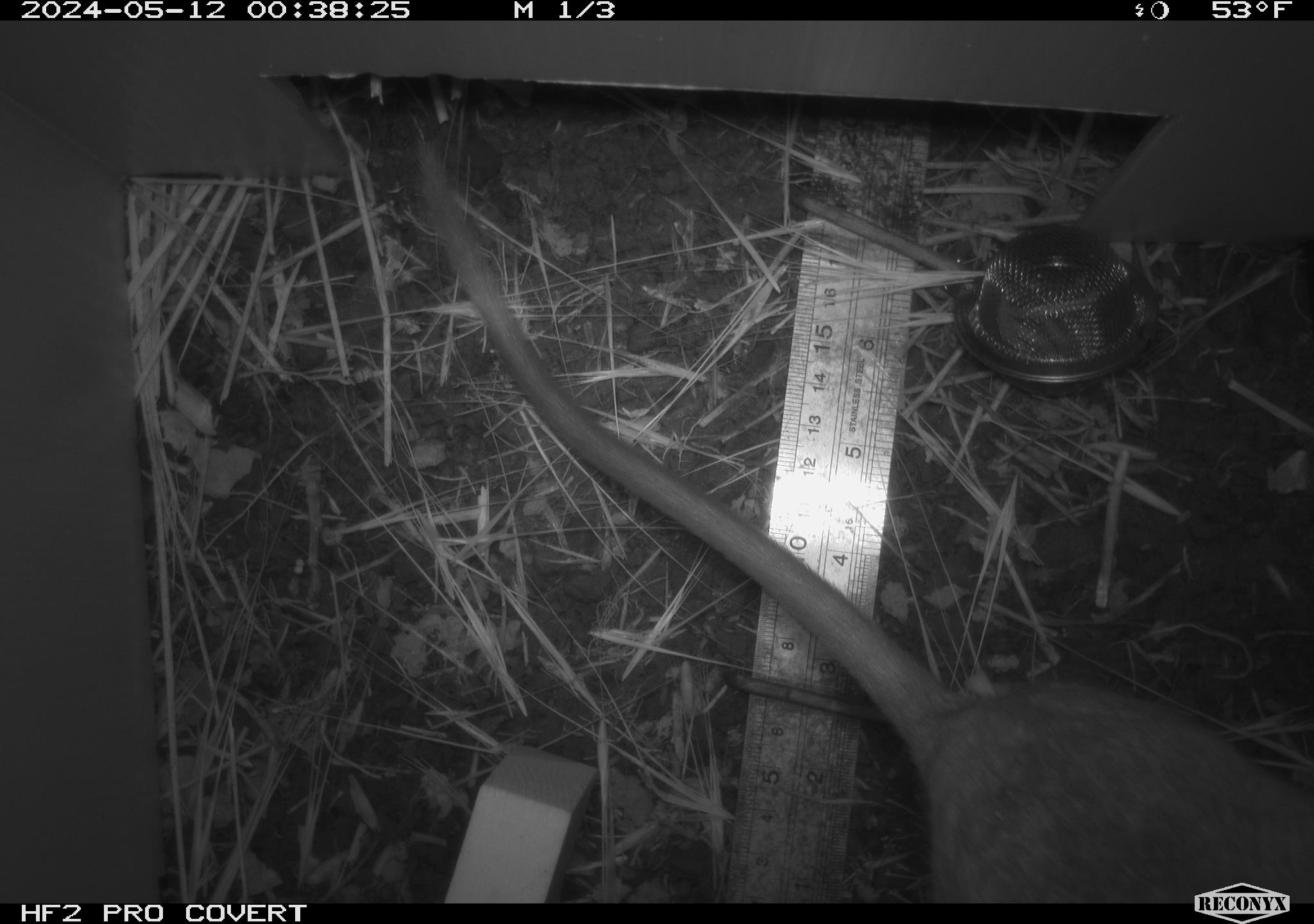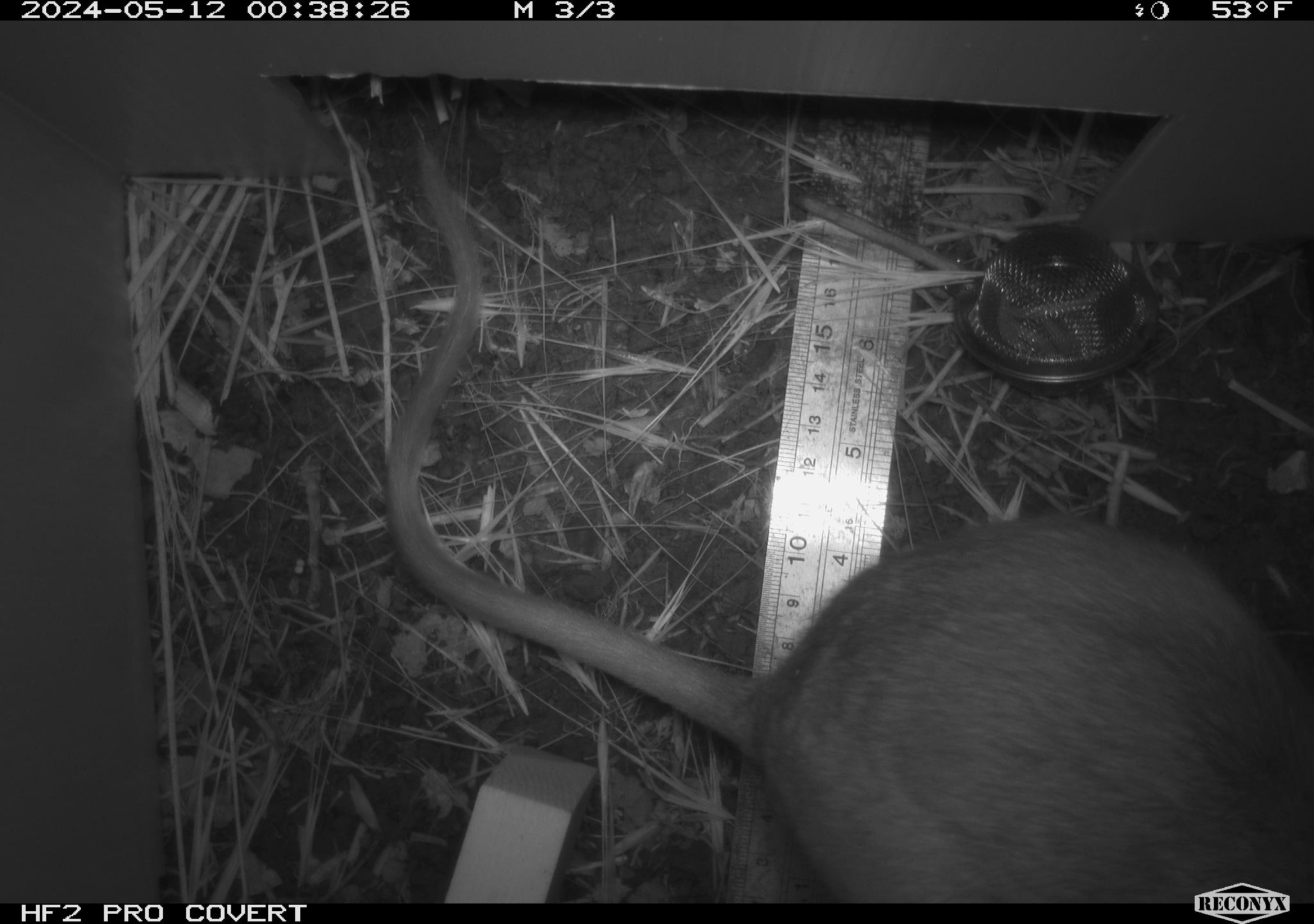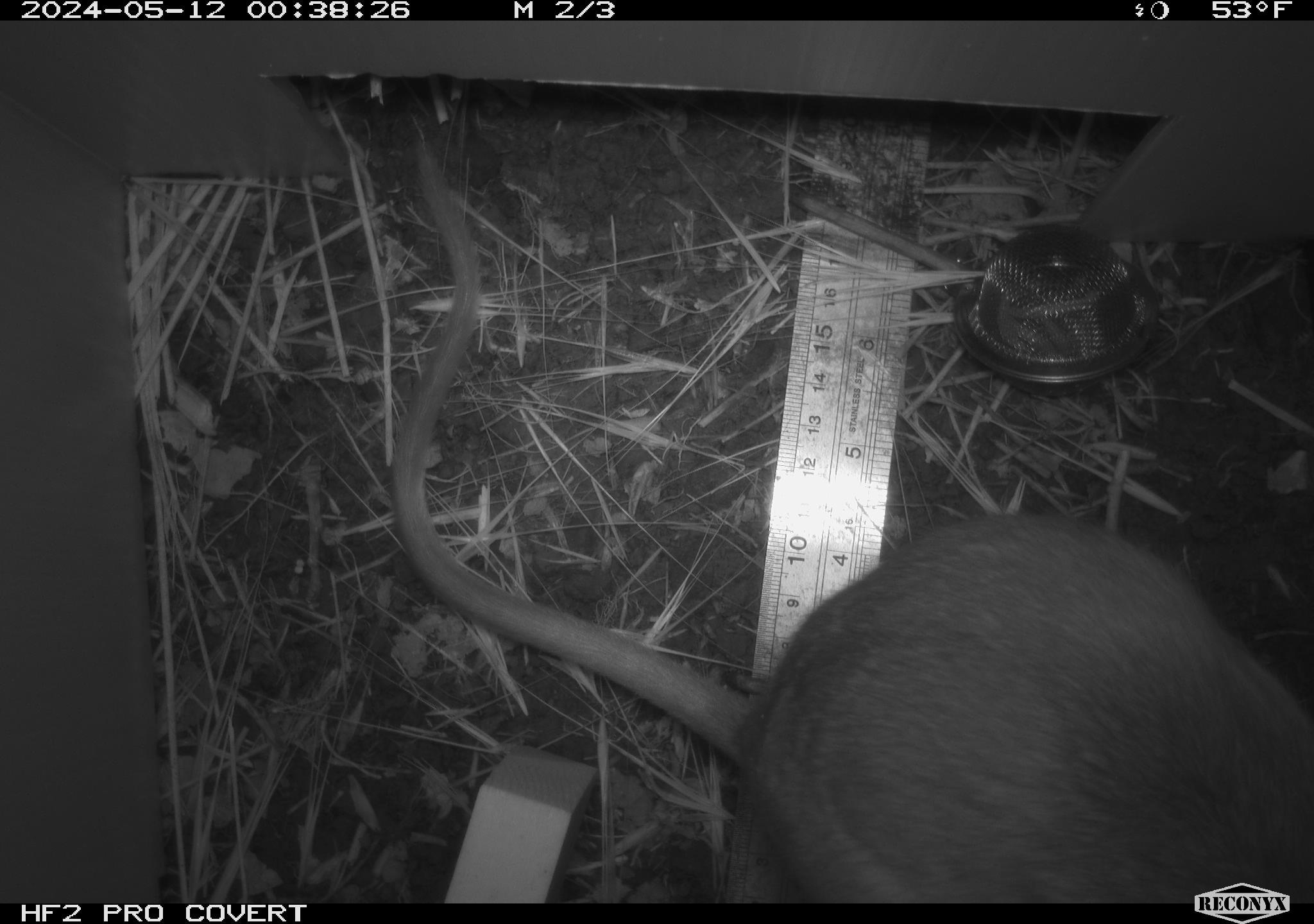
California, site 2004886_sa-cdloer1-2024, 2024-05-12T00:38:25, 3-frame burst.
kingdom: Animalia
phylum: Chordata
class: Mammalia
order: Rodentia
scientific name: Rodentia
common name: woodrat or rat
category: woodrat or rat species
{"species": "woodrat or rat species (woodrat or rat) (Rodentia)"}